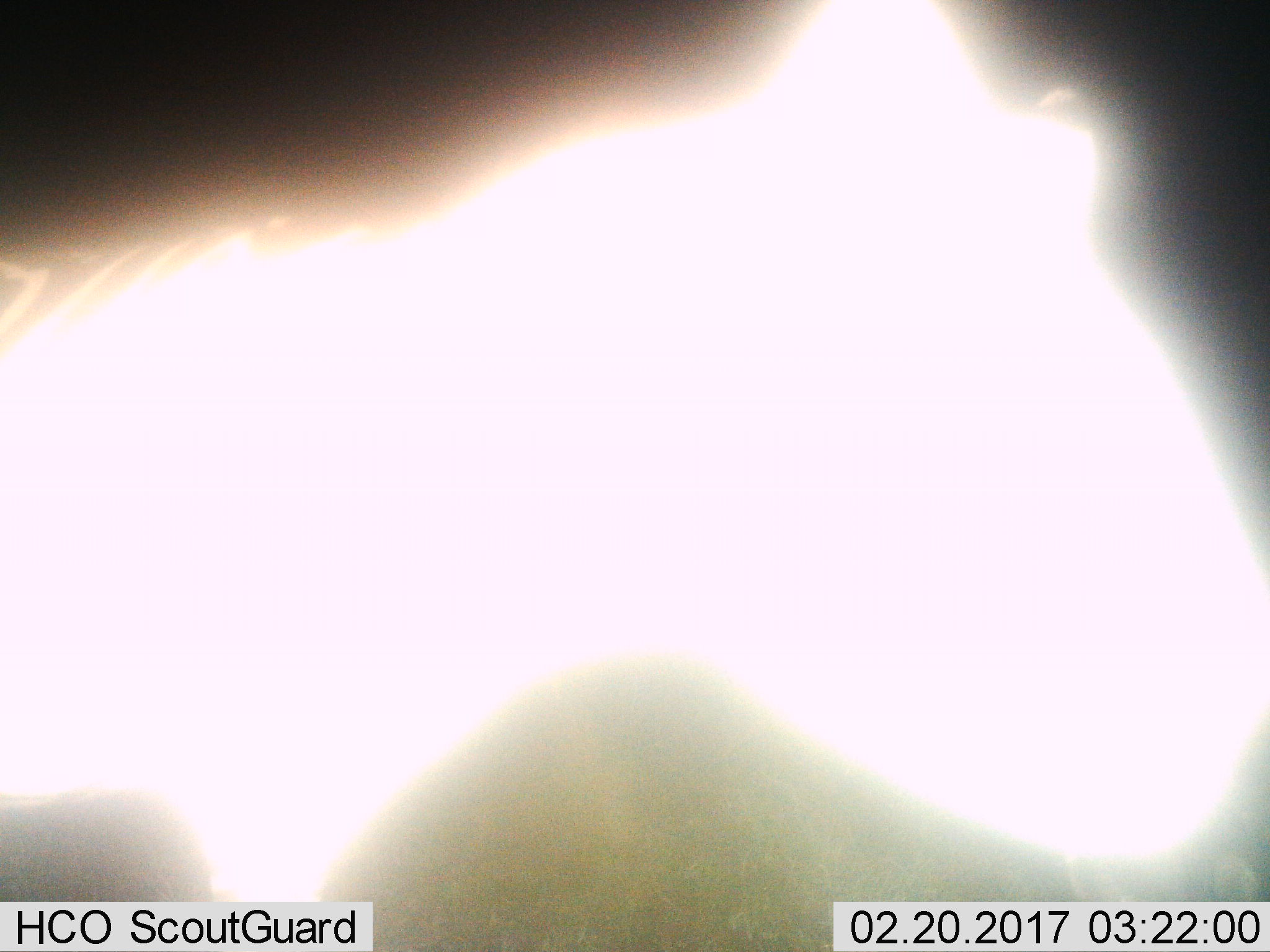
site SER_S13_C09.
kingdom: Animalia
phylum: Chordata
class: Mammalia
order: Perissodactyla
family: Equidae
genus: Equus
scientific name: Equus quagga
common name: plains zebra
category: zebraplains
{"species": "zebraplains (plains zebra) (Equus quagga)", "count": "1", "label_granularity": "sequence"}